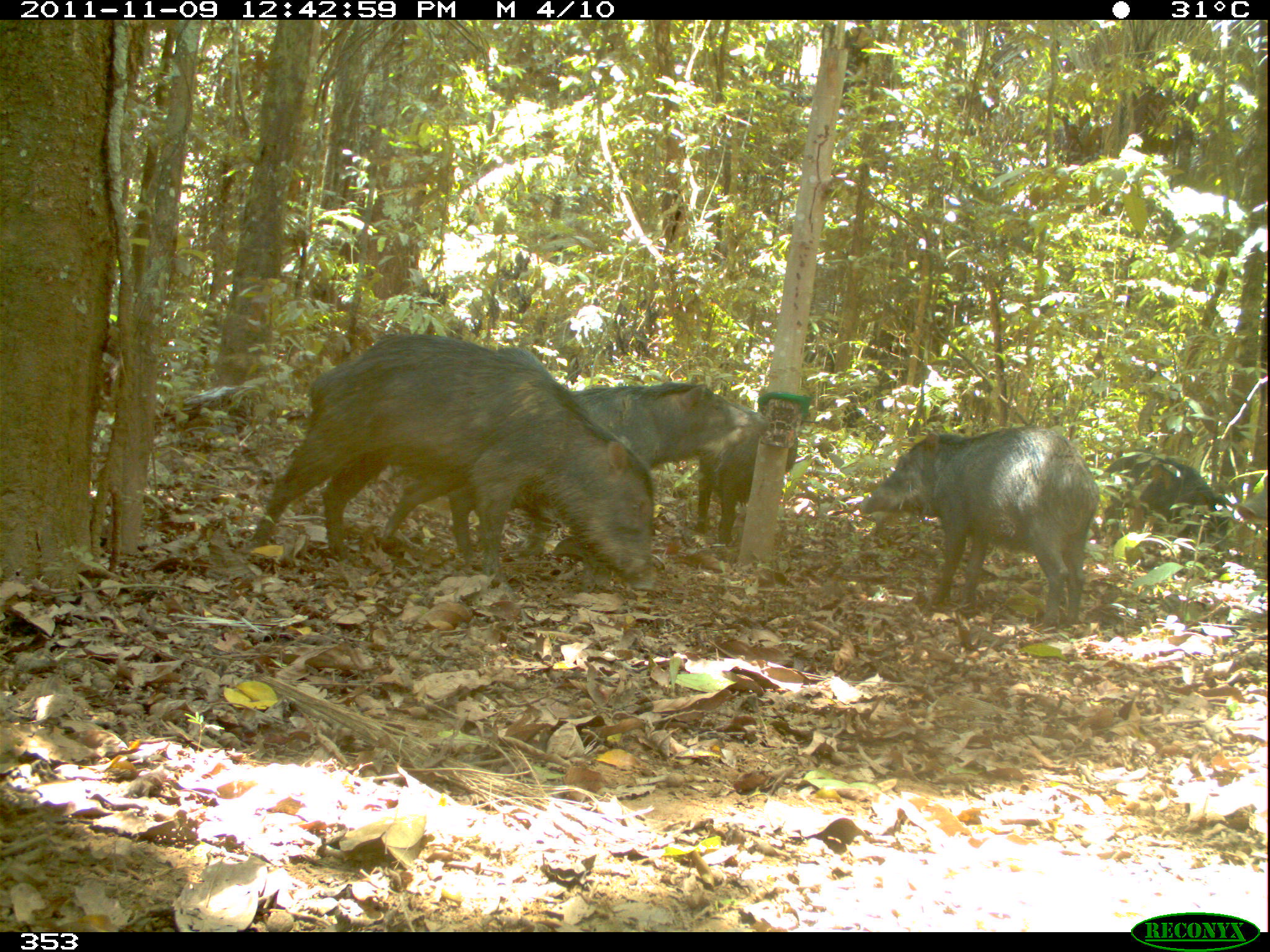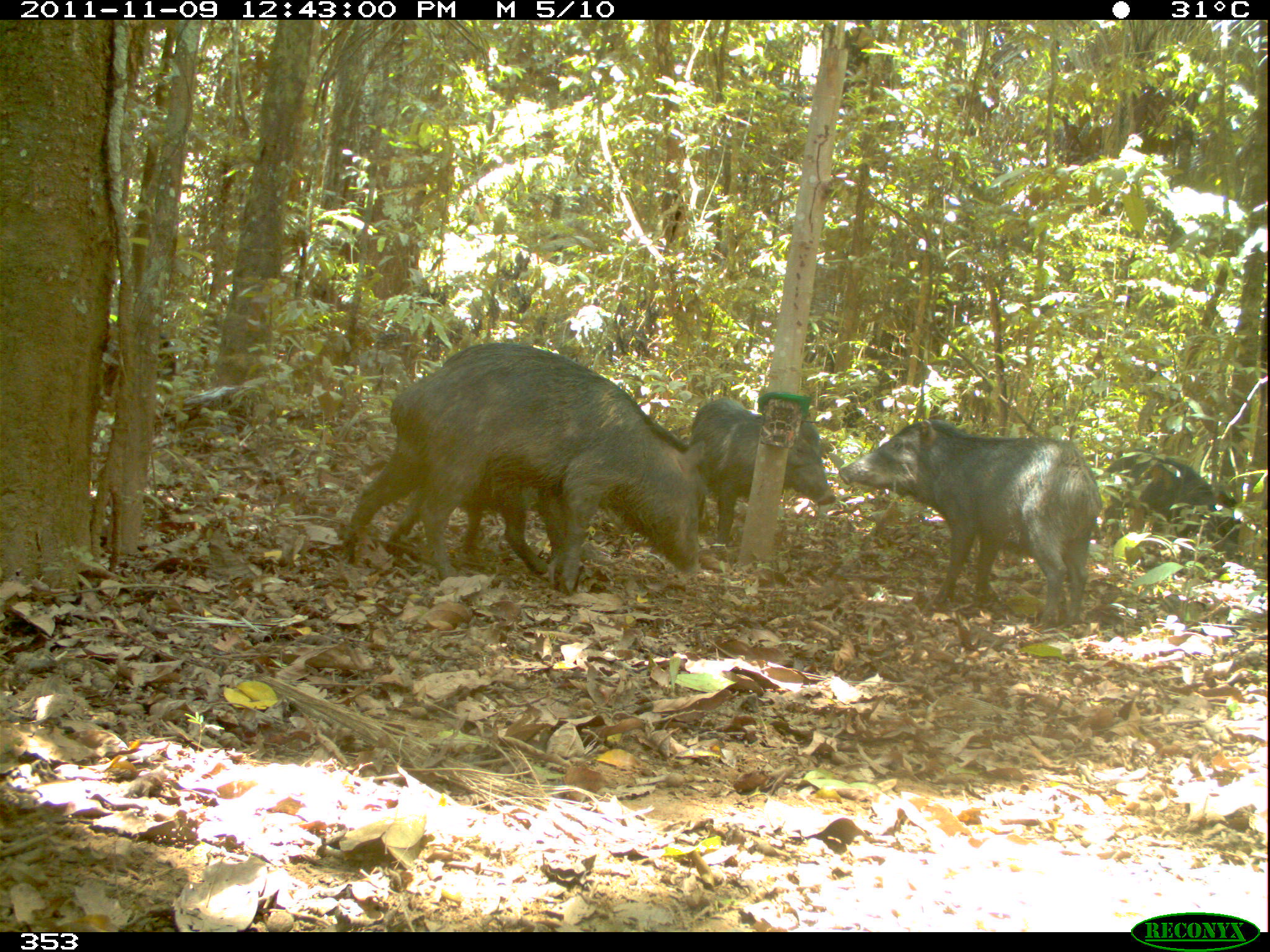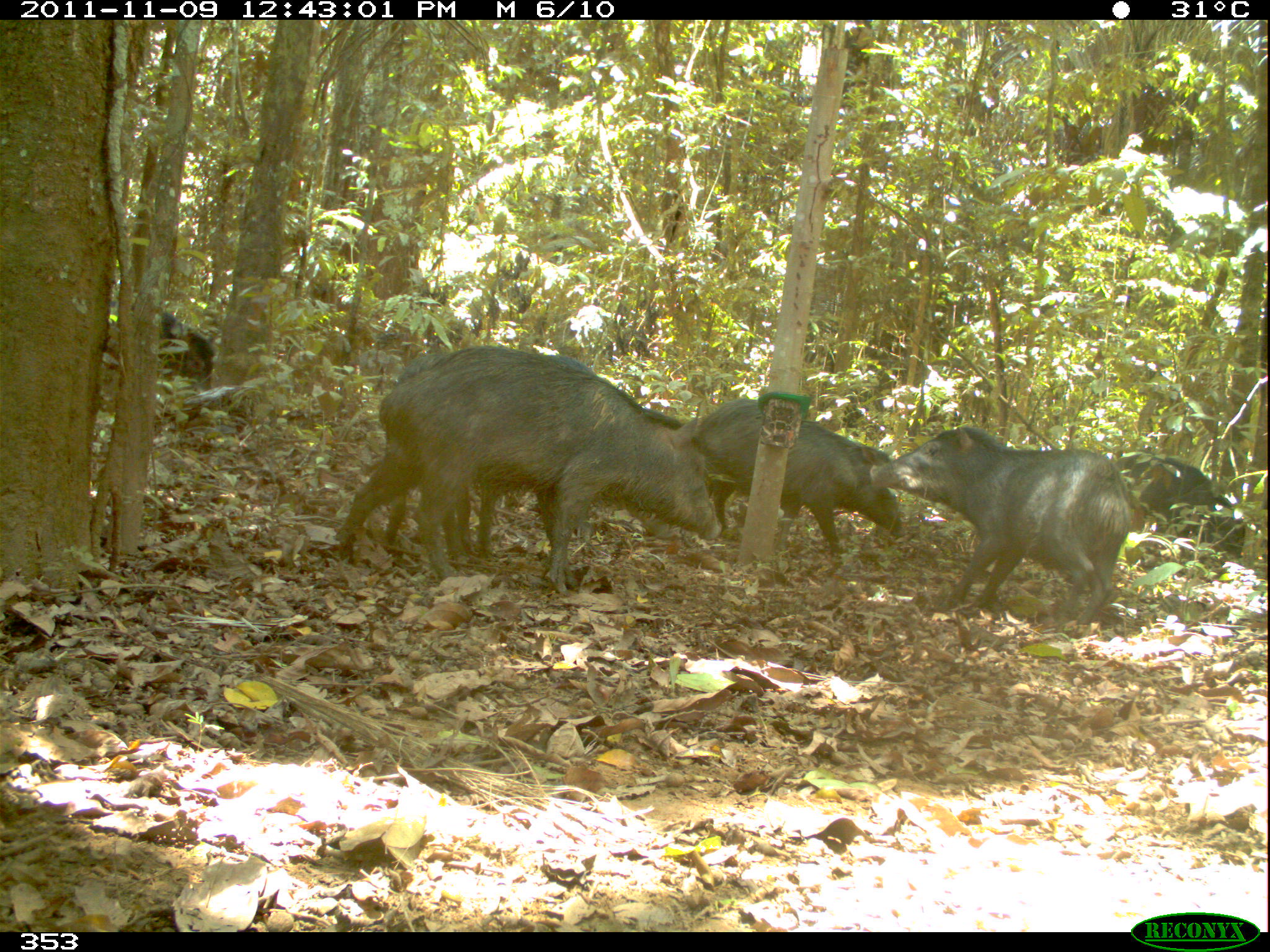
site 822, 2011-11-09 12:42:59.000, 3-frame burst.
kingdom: Animalia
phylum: Chordata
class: Mammalia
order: Artiodactyla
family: Tayassuidae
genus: Tayassu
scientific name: Tayassu pecari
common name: white-lipped peccary